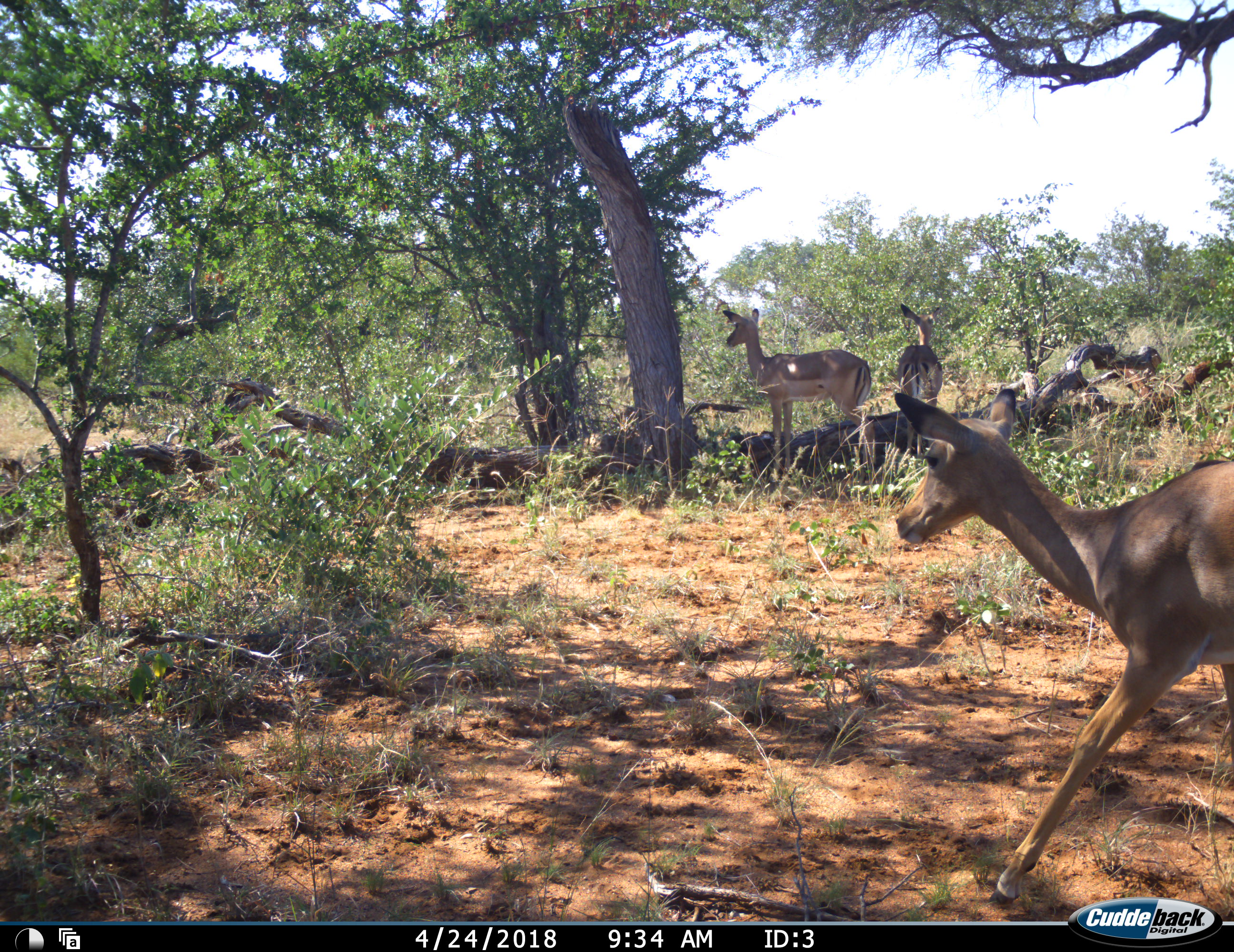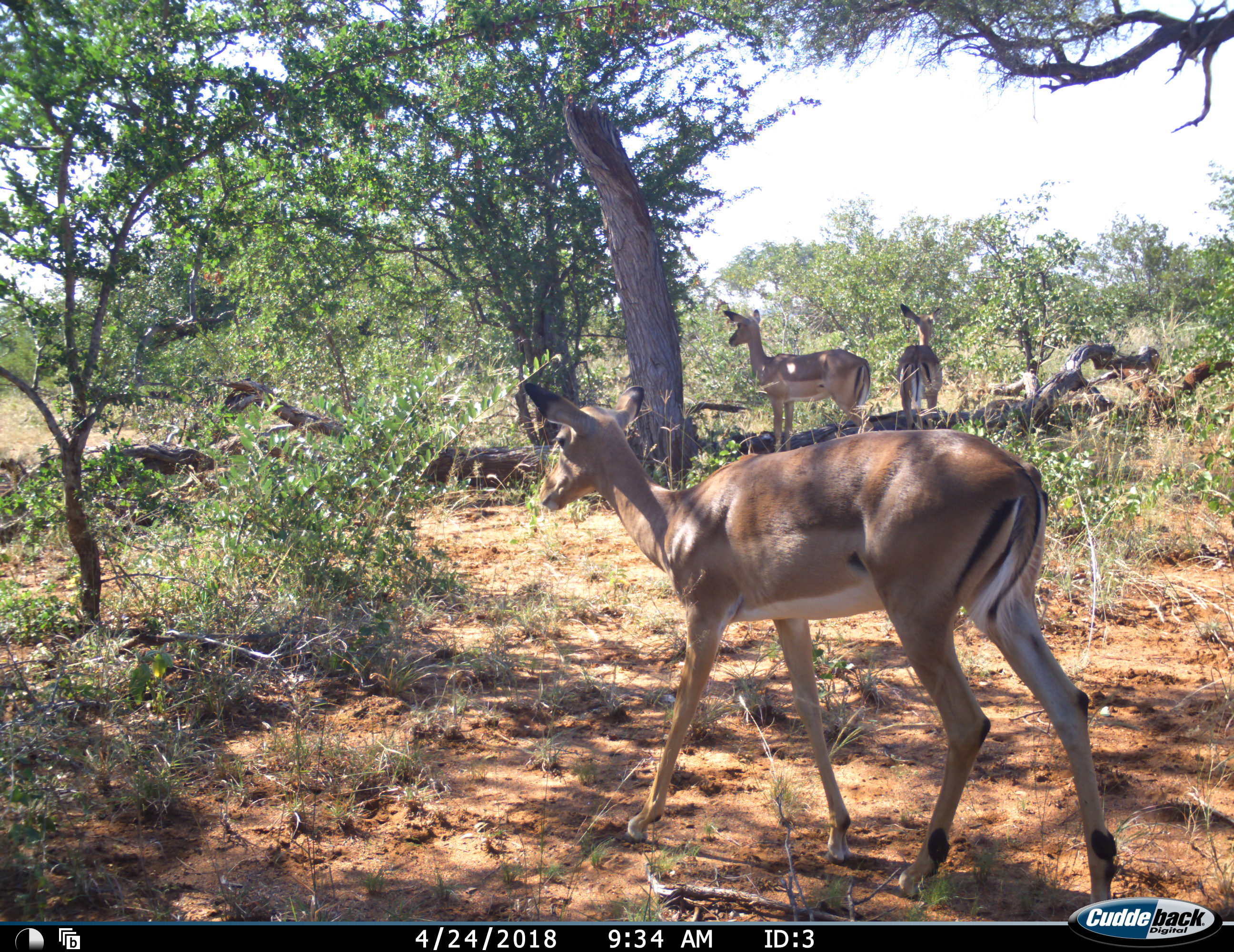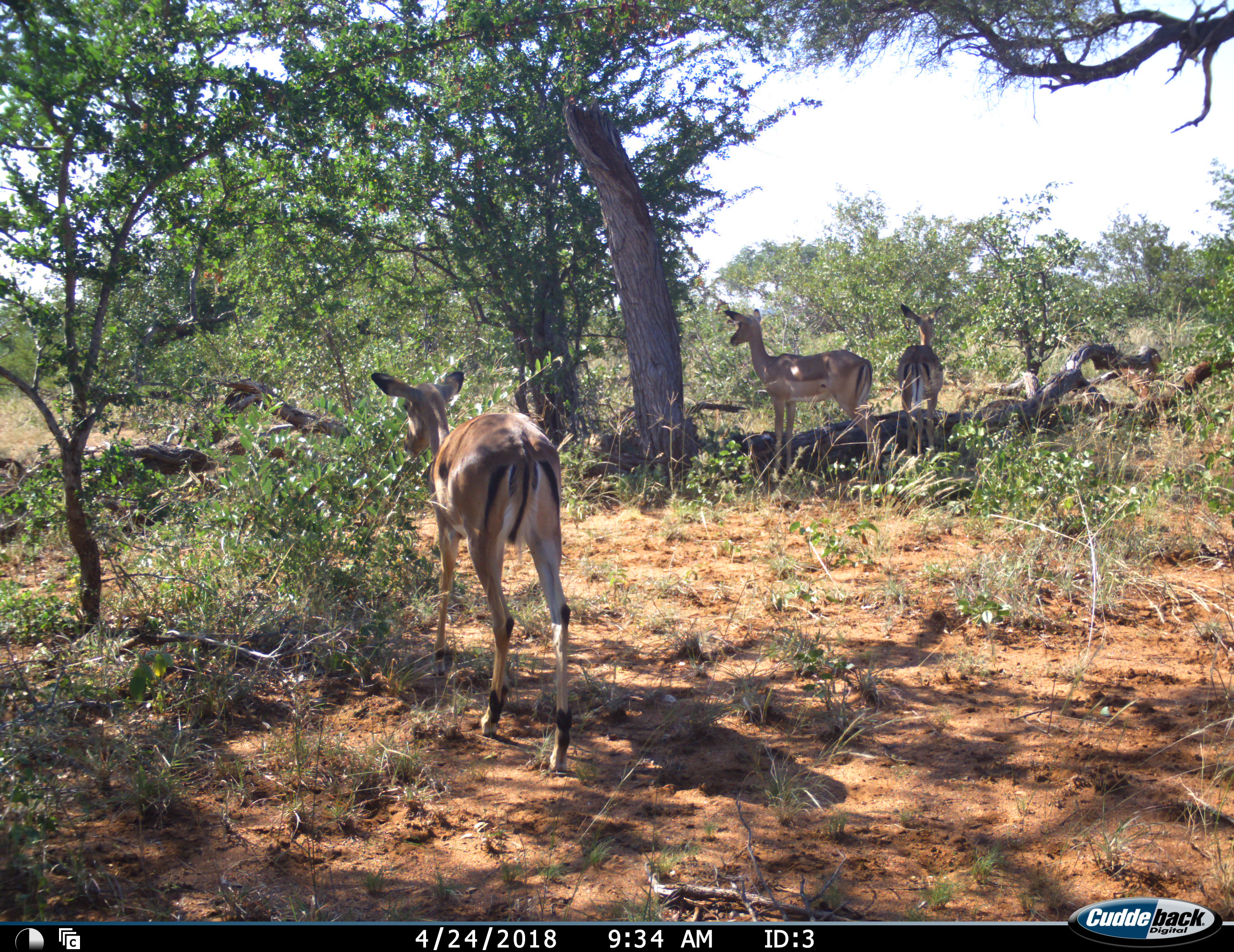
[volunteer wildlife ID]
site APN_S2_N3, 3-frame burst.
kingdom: Animalia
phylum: Chordata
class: Mammalia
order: Artiodactyla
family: Bovidae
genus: Aepyceros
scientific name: Aepyceros melampus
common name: impala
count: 3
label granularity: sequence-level